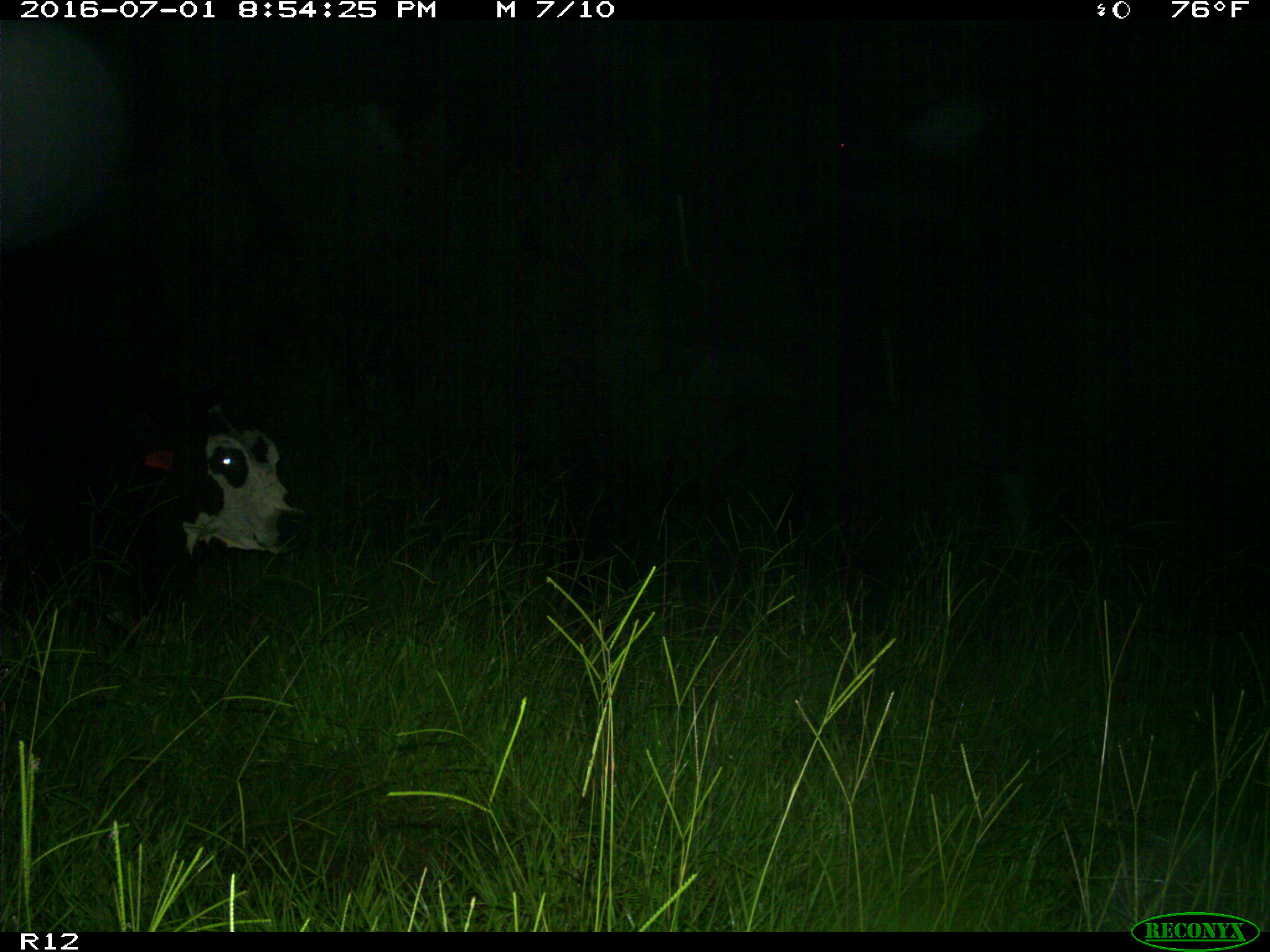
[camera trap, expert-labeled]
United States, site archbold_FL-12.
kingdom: Animalia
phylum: Chordata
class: Mammalia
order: Artiodactyla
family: Bovidae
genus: Bos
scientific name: Bos taurus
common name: domestic cow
Bos taurus (domestic cow).